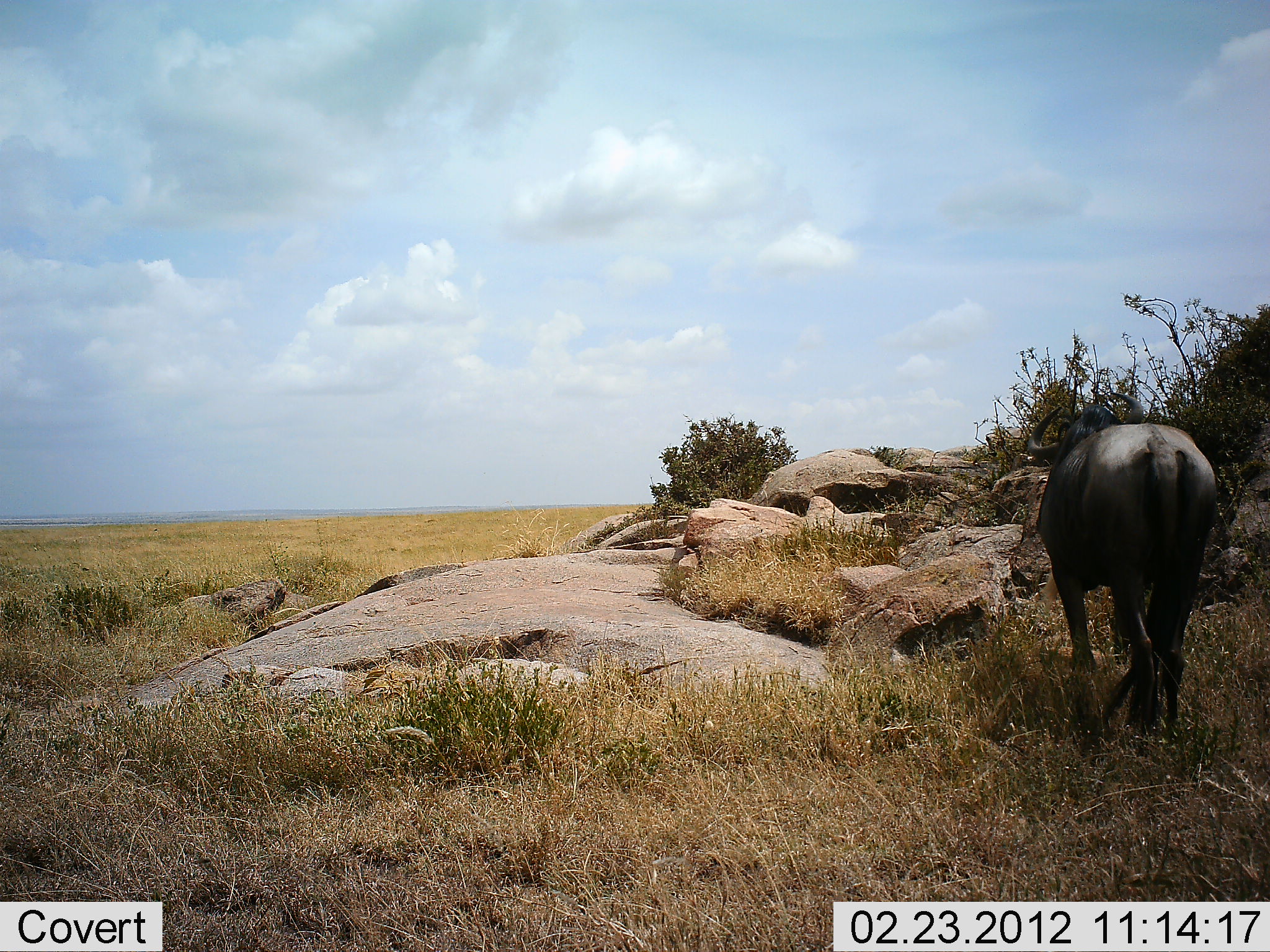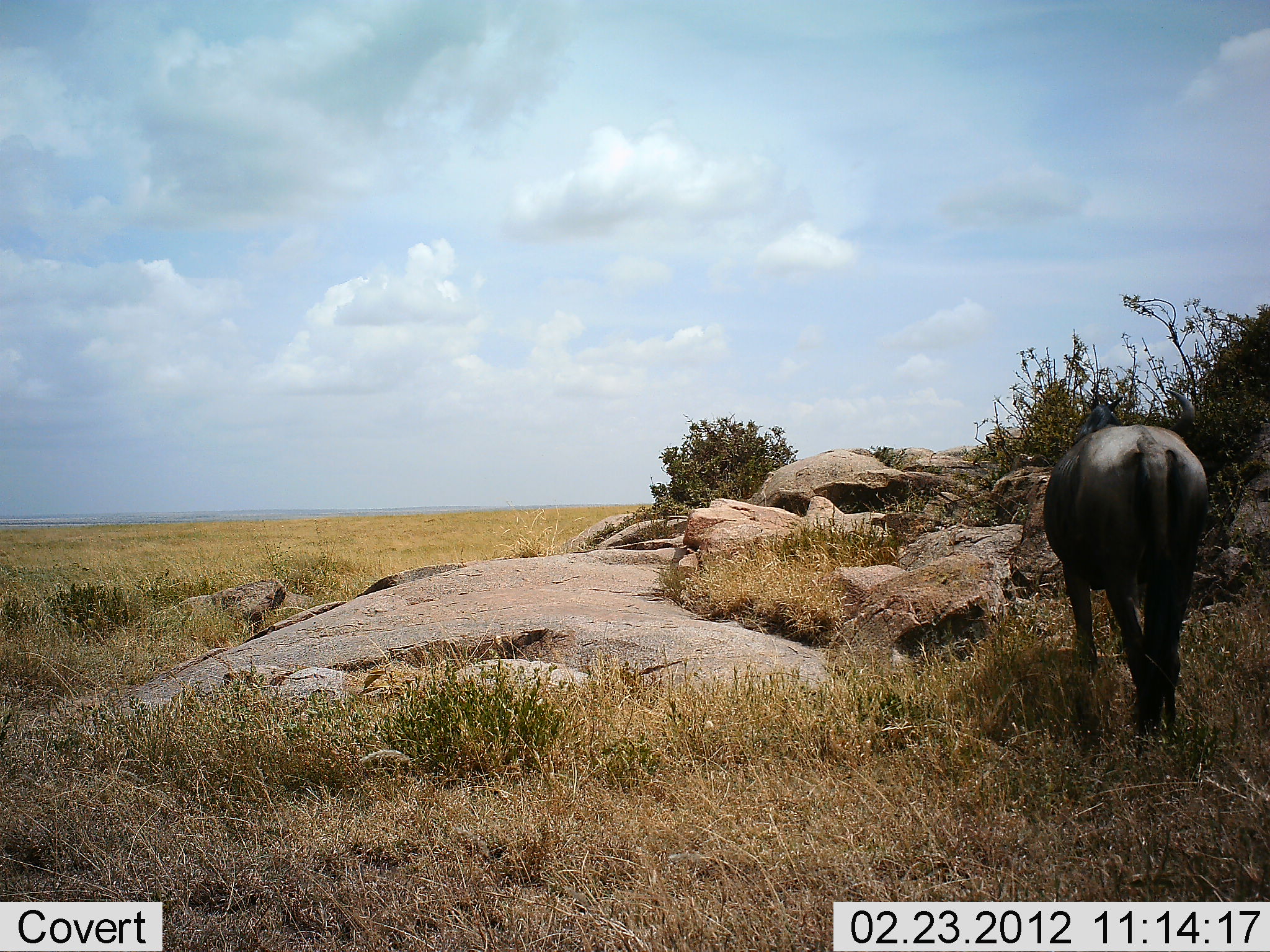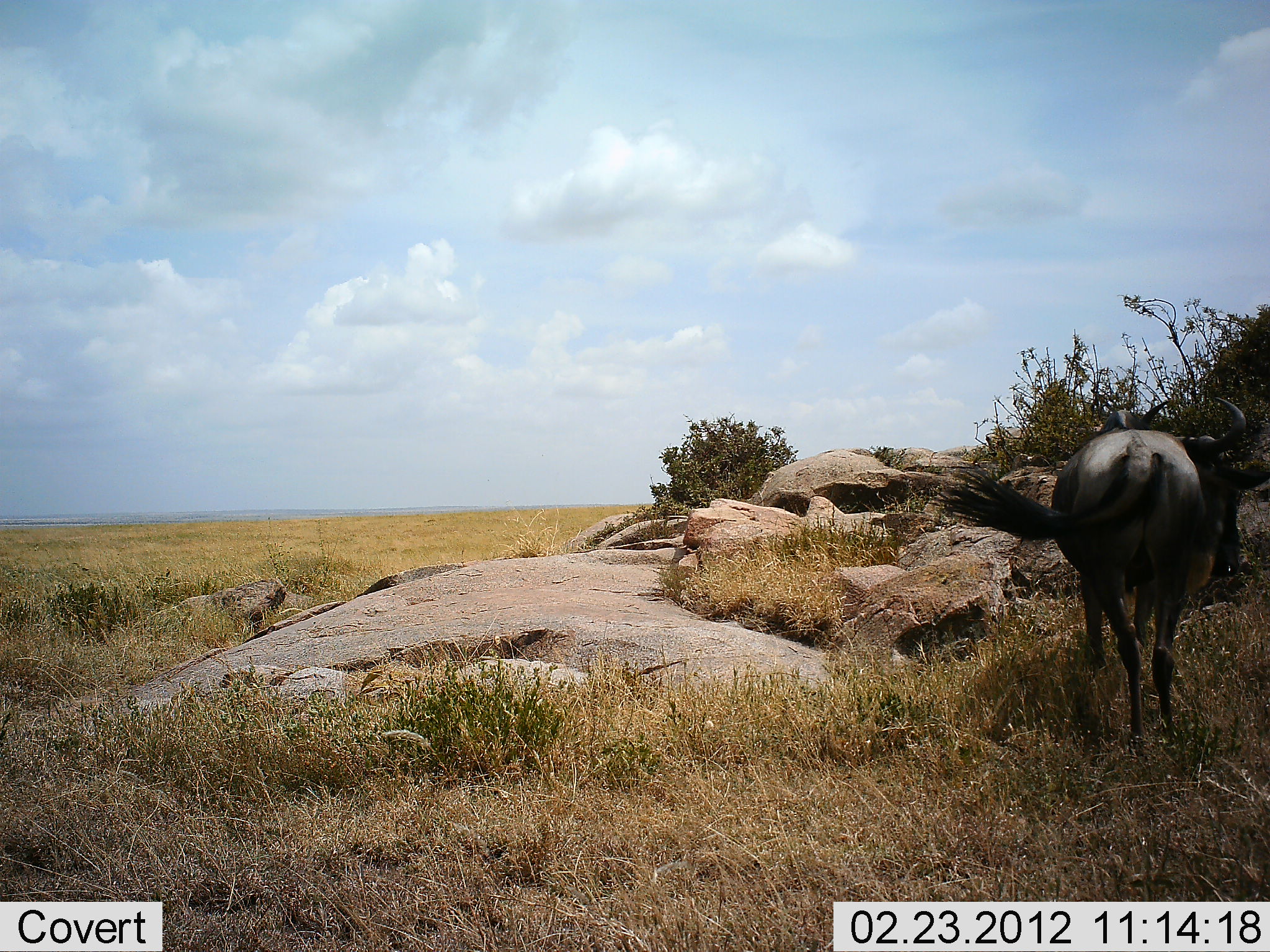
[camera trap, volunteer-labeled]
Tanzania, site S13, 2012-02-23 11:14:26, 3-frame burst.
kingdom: Animalia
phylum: Chordata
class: Mammalia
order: Artiodactyla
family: Bovidae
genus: Connochaetes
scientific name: Connochaetes taurinus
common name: blue wildebeest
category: wildebeest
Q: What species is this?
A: Wildebeest (blue wildebeest) (Connochaetes taurinus).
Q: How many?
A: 1.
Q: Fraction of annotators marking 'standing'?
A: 74%.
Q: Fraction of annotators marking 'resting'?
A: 0%.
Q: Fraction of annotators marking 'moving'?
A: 9%.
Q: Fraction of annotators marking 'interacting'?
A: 0%.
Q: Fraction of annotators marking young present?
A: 0%.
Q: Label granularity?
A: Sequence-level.